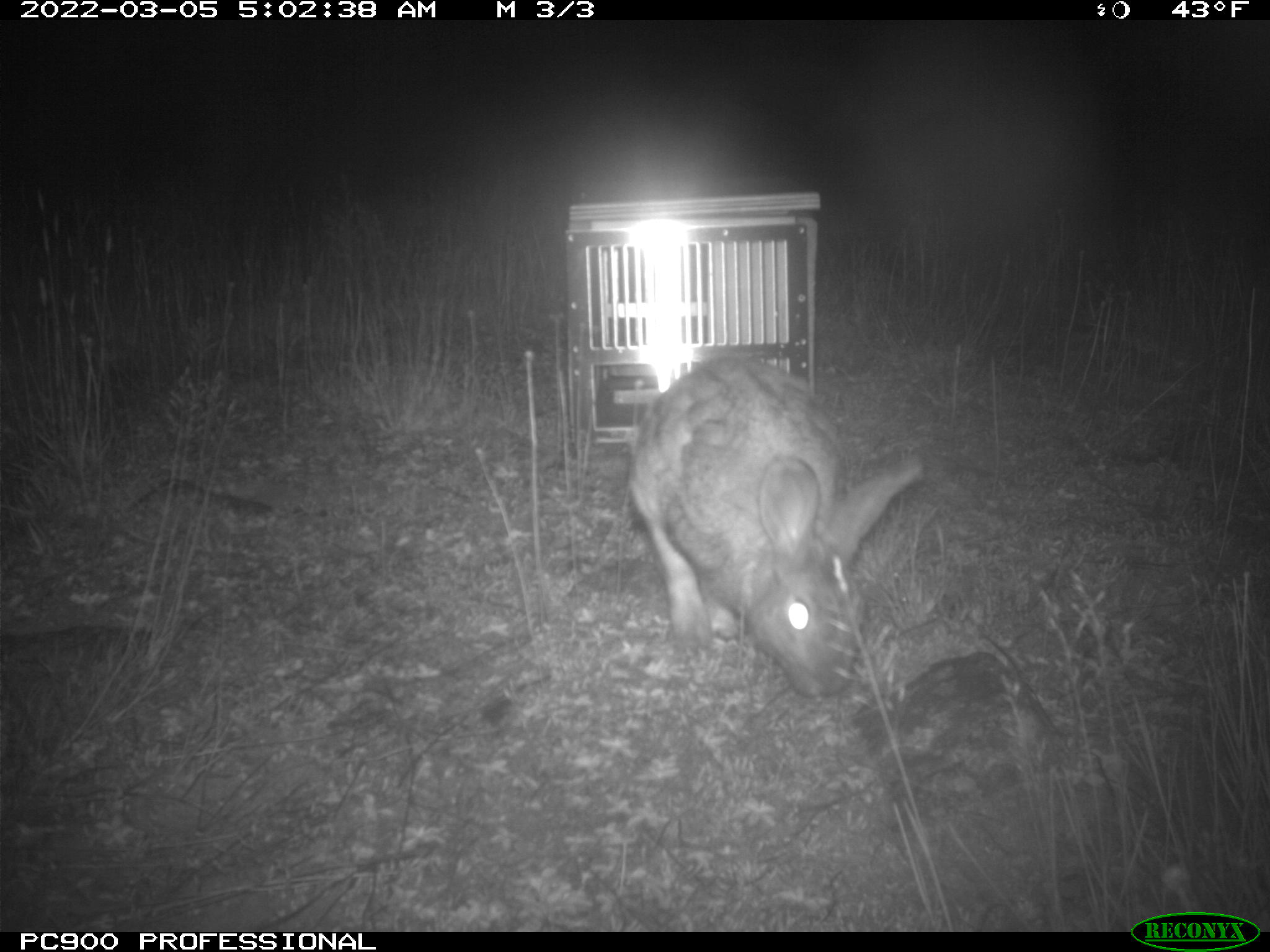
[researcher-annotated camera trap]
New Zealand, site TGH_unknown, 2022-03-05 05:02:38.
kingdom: Animalia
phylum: Chordata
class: Mammalia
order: Lagomorpha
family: Leporidae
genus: Oryctolagus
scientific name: Oryctolagus cuniculus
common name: european rabbit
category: rabbit